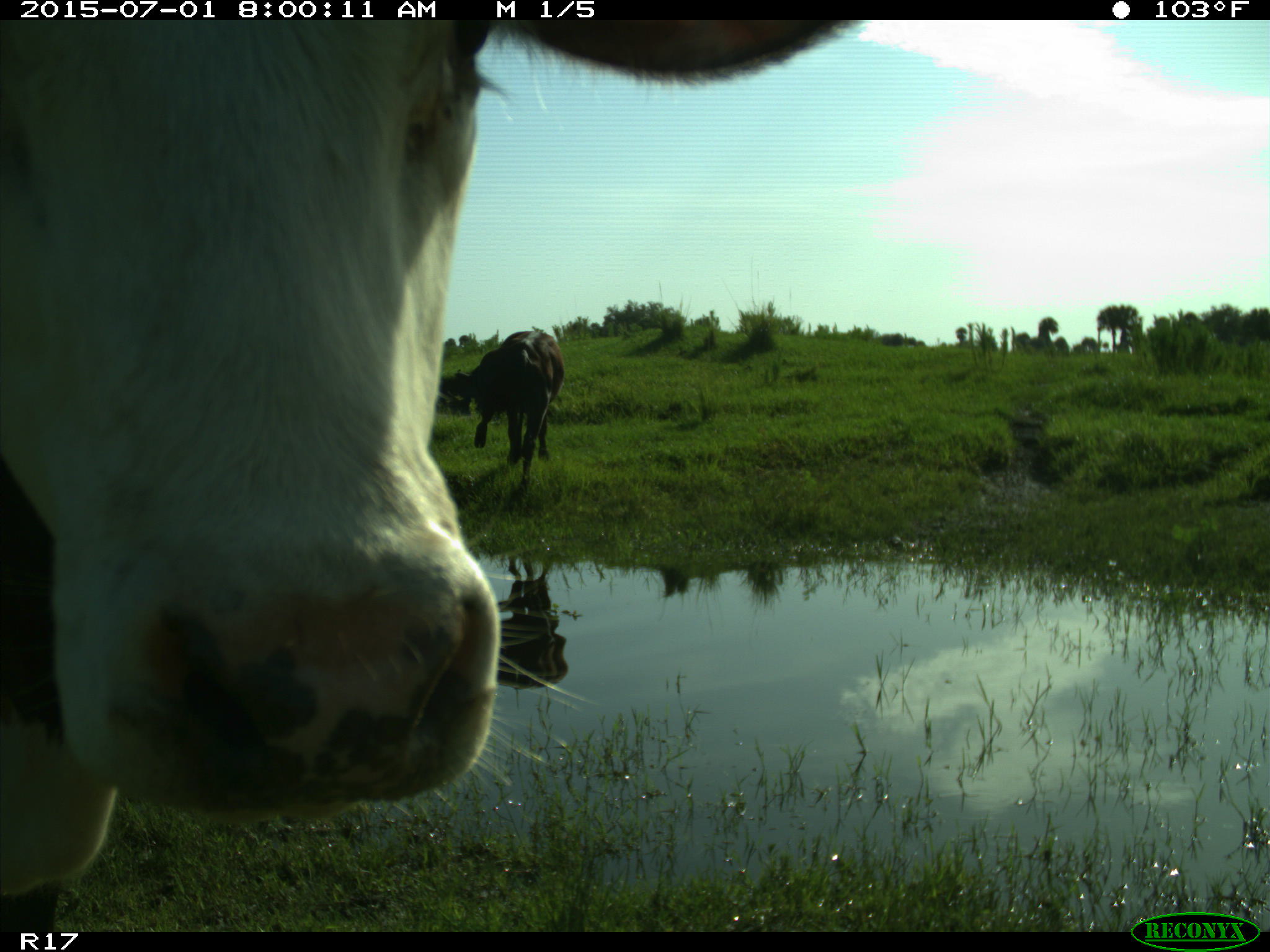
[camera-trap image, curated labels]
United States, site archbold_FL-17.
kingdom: Animalia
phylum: Chordata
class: Mammalia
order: Artiodactyla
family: Bovidae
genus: Bos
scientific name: Bos taurus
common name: domestic cow